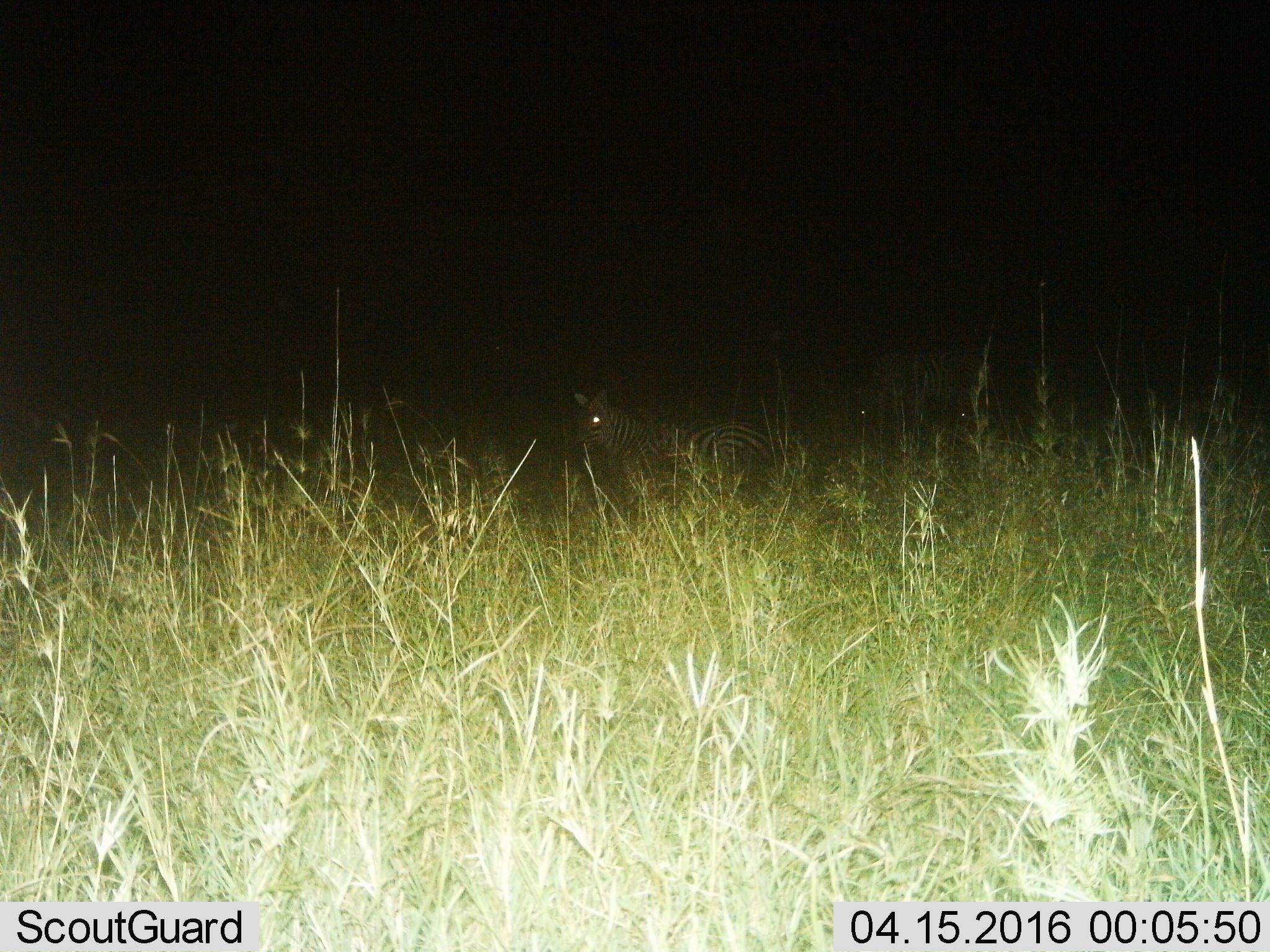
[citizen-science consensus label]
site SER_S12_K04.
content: unidentified animal